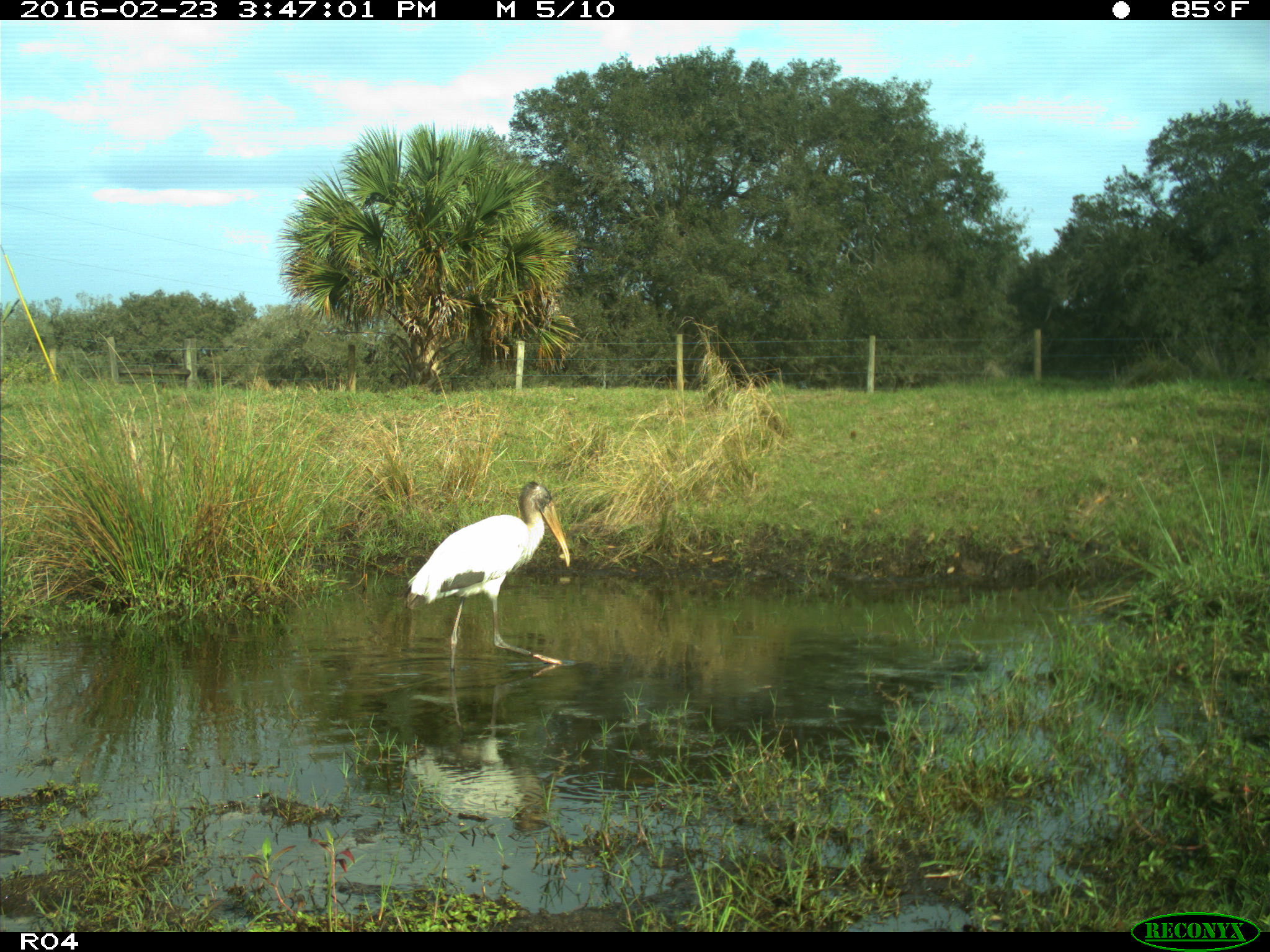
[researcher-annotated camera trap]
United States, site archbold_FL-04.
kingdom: Animalia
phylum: Chordata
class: Aves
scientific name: Aves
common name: birds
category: unidentified bird